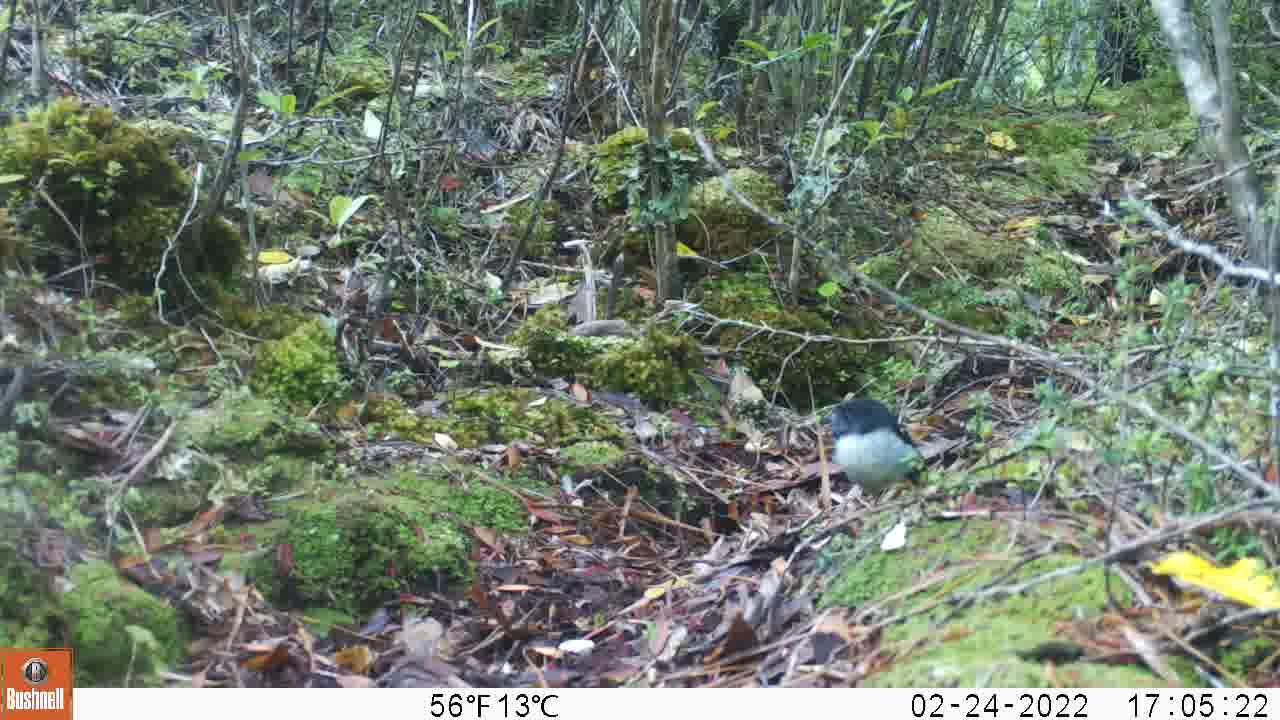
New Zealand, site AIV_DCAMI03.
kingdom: Animalia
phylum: Chordata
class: Aves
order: Passeriformes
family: Petroicidae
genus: Petroica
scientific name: Petroica macrocephala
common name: tomtit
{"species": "tomtit (Petroica macrocephala)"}